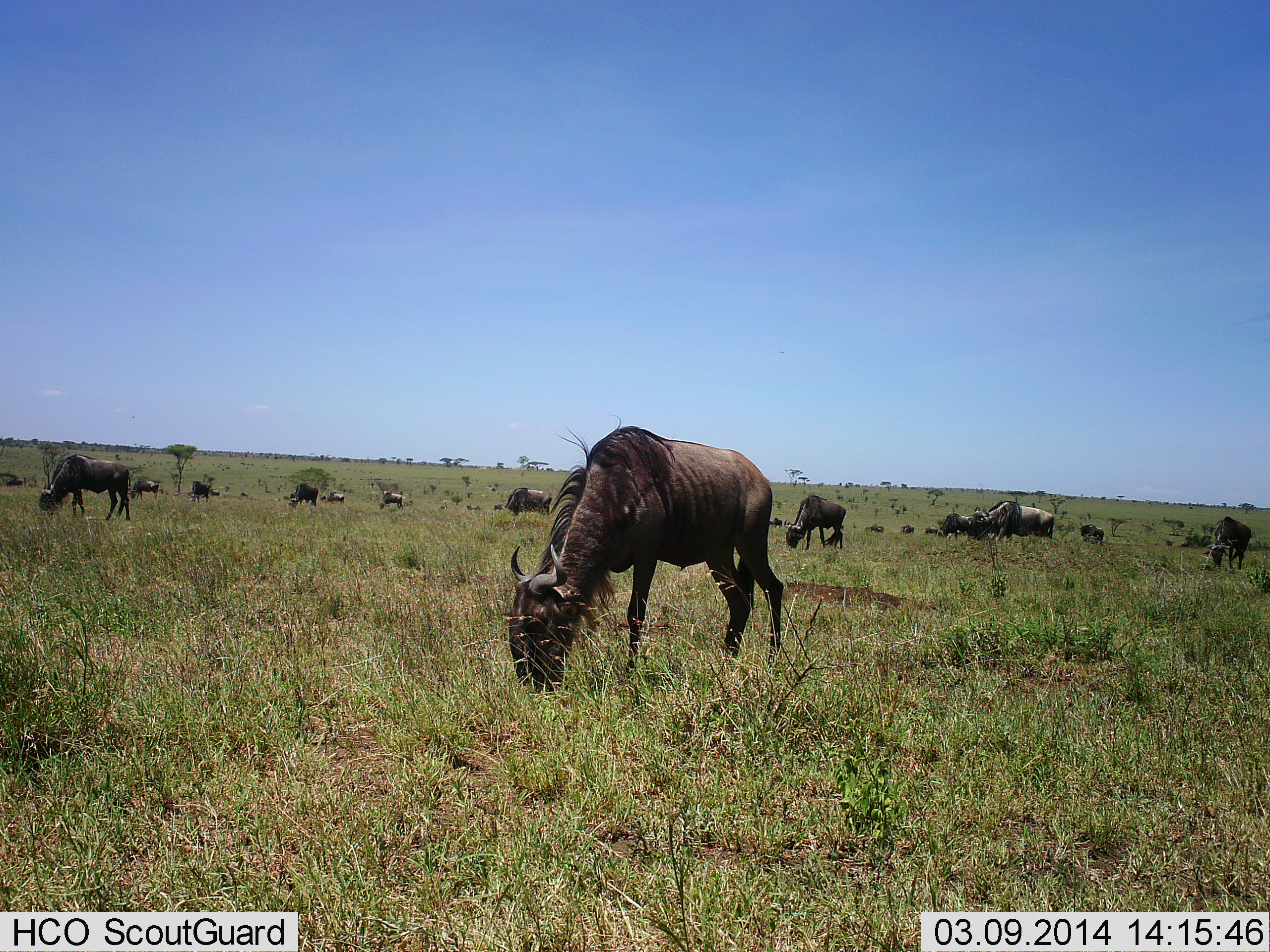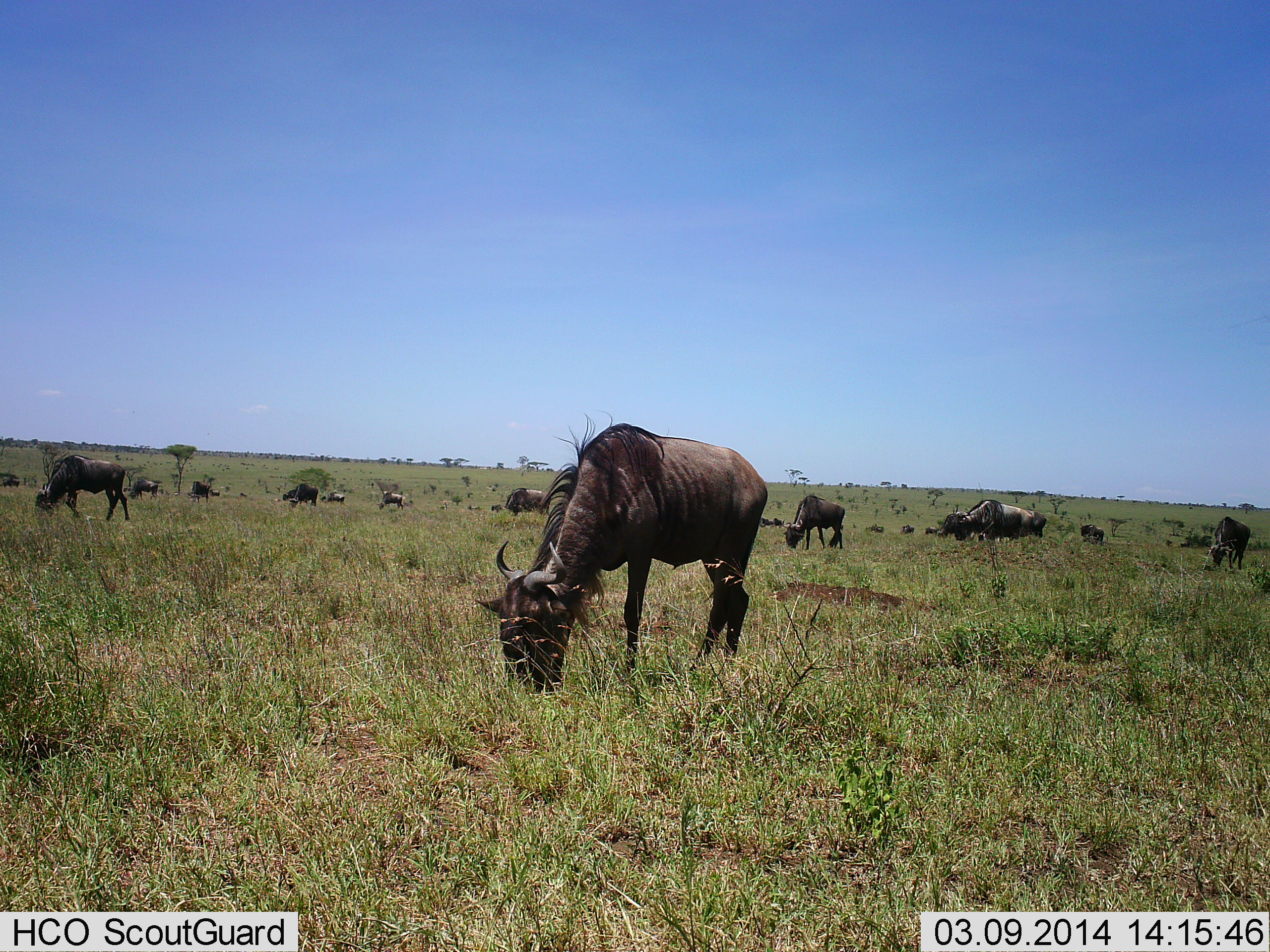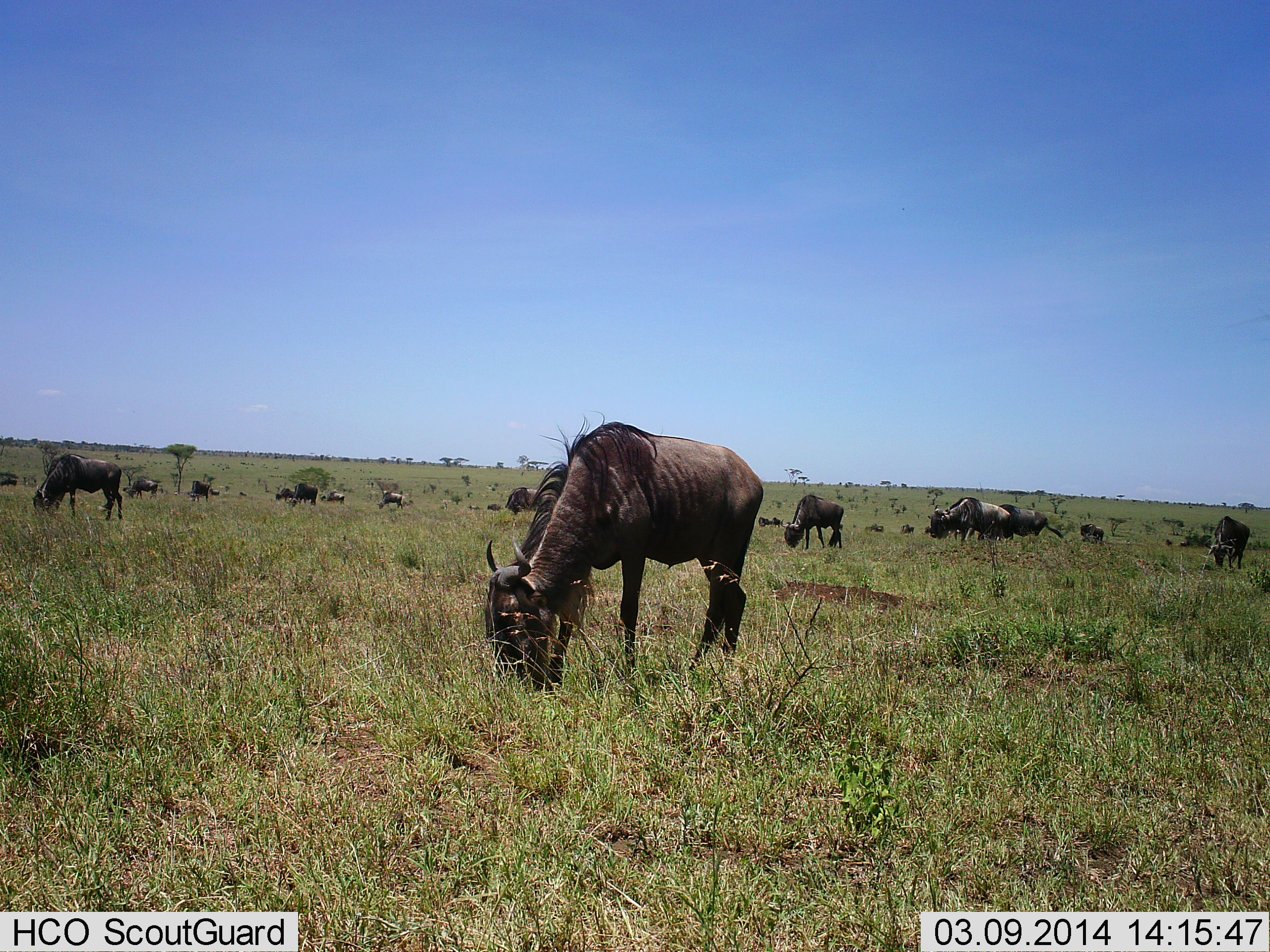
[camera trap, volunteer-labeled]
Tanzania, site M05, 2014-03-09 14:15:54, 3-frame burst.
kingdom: Animalia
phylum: Chordata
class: Mammalia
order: Artiodactyla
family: Bovidae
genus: Connochaetes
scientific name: Connochaetes taurinus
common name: blue wildebeest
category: wildebeest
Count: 11-50.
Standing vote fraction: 28%.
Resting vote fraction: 7%.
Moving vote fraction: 17%.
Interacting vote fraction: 7%.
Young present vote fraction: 3%.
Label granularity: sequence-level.